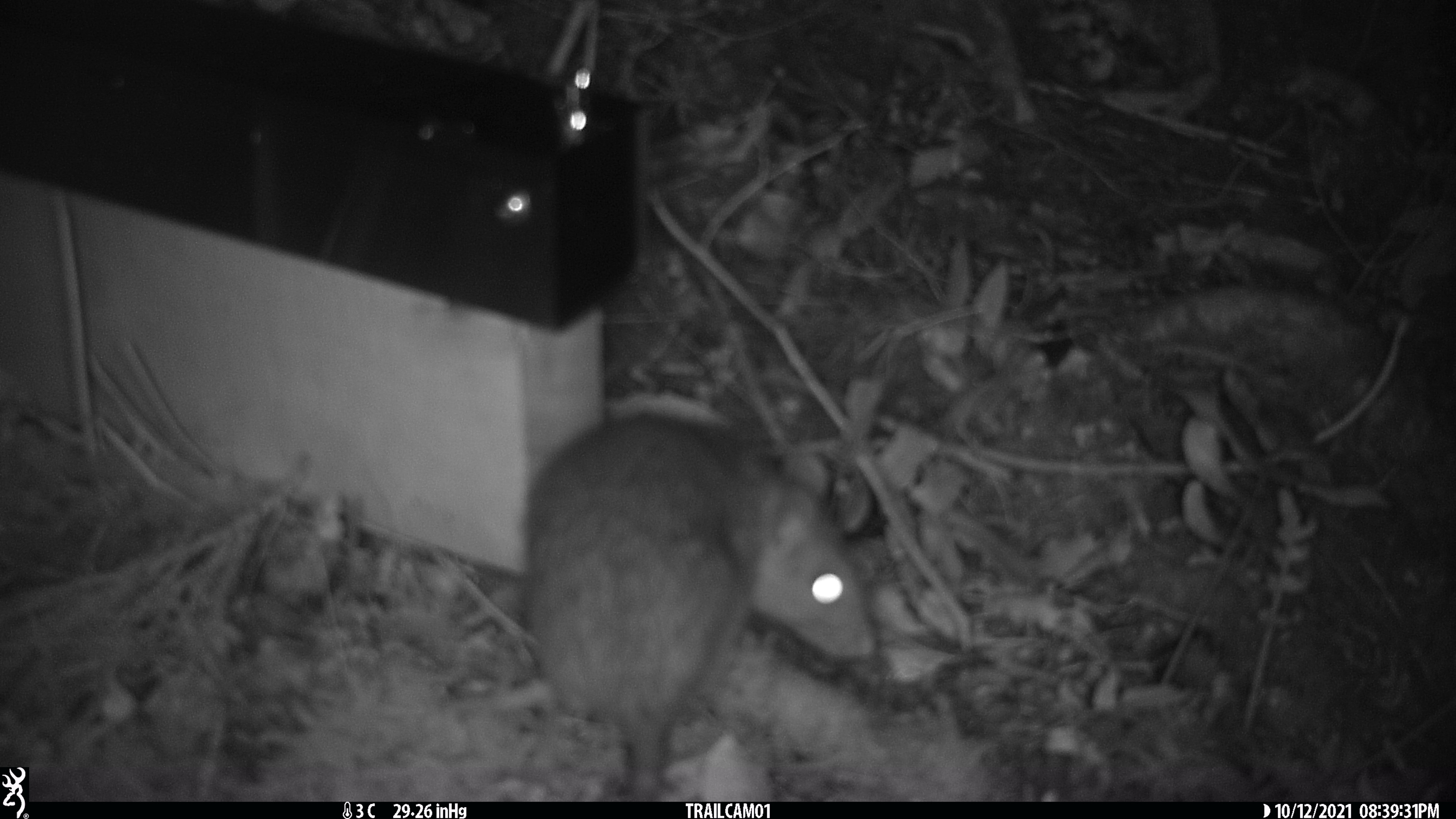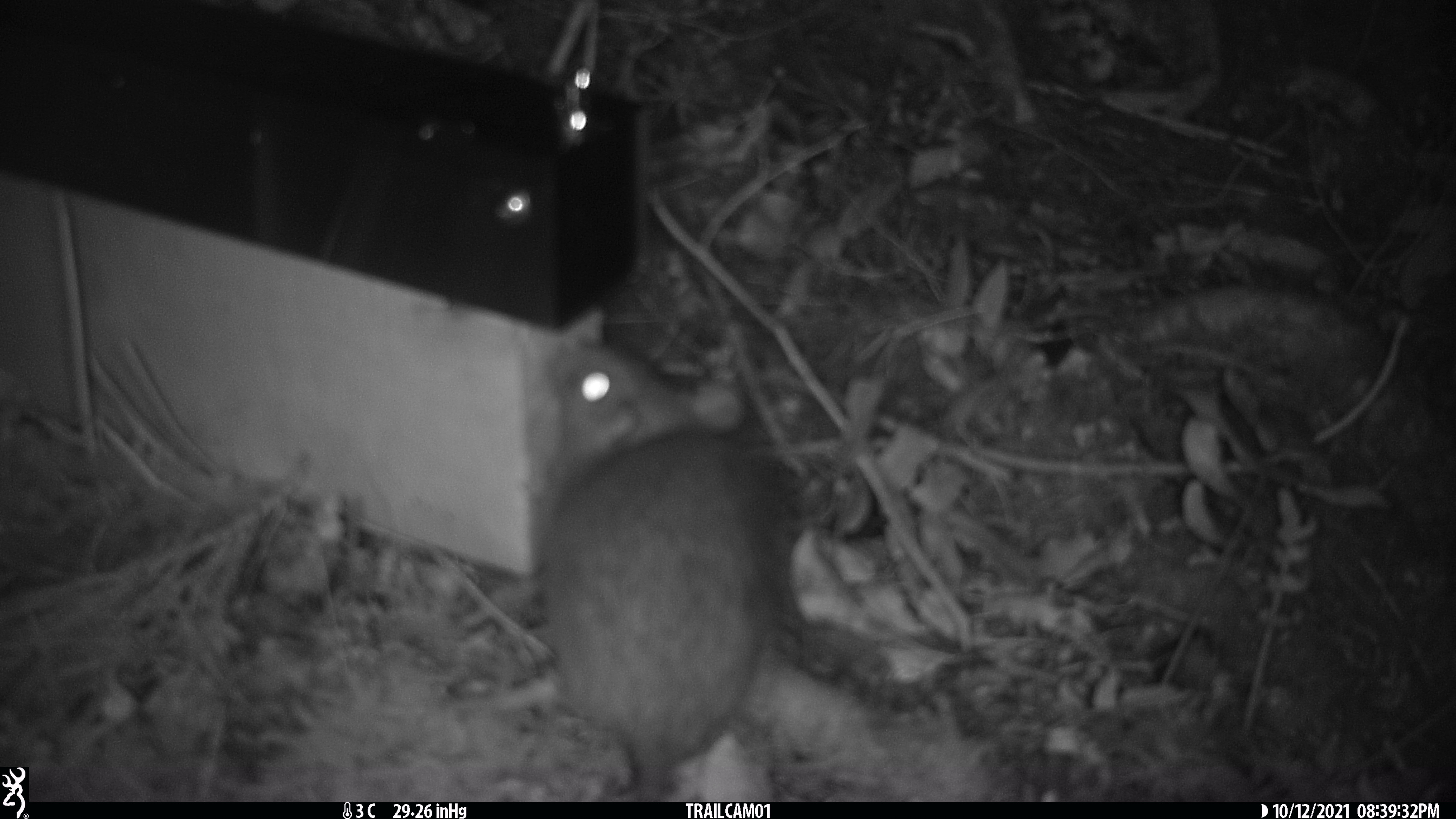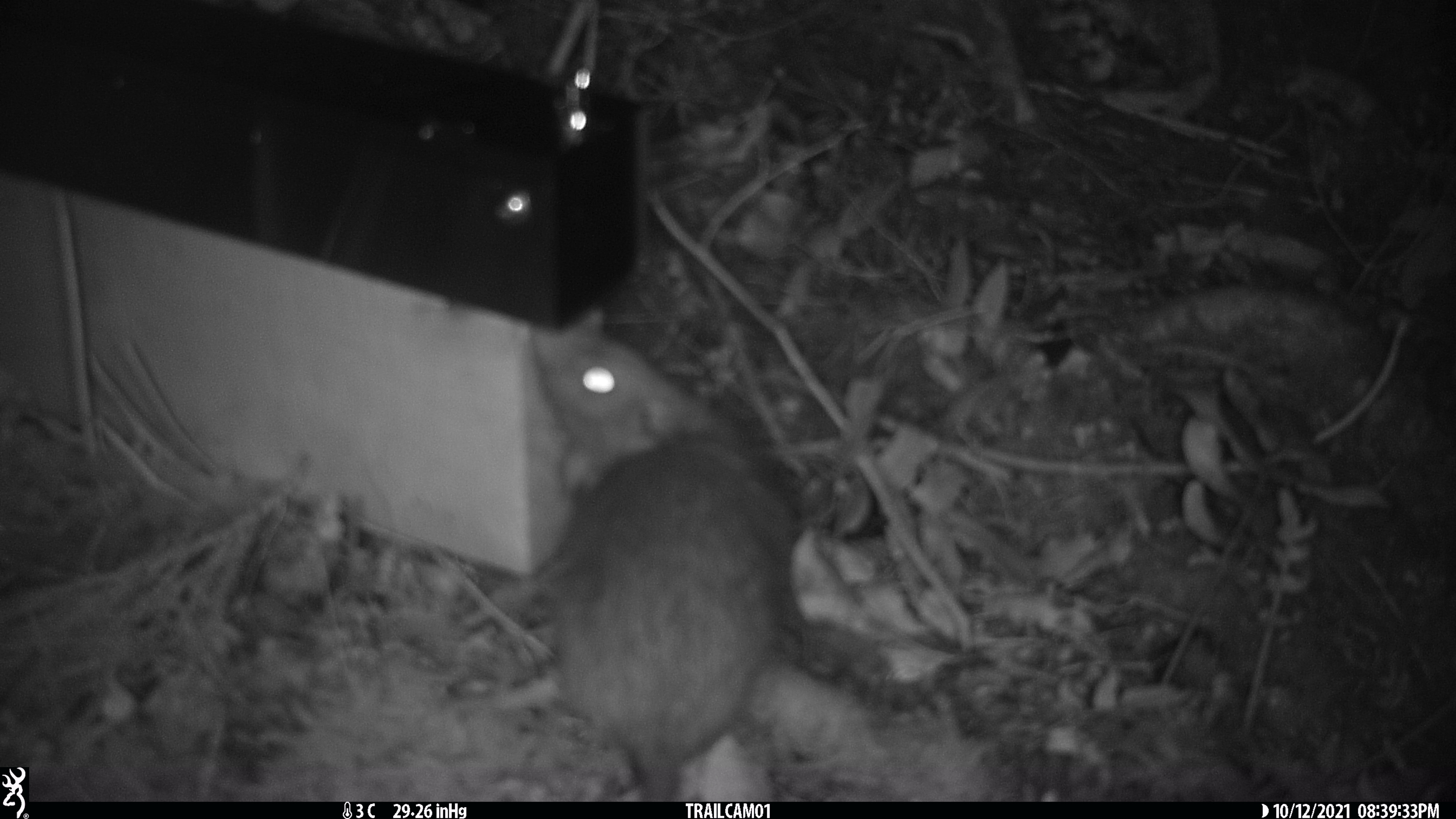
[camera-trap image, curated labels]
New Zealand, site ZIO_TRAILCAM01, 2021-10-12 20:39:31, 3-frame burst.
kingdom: Animalia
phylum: Chordata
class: Mammalia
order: Rodentia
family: Muridae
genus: Rattus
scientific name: Rattus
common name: rat